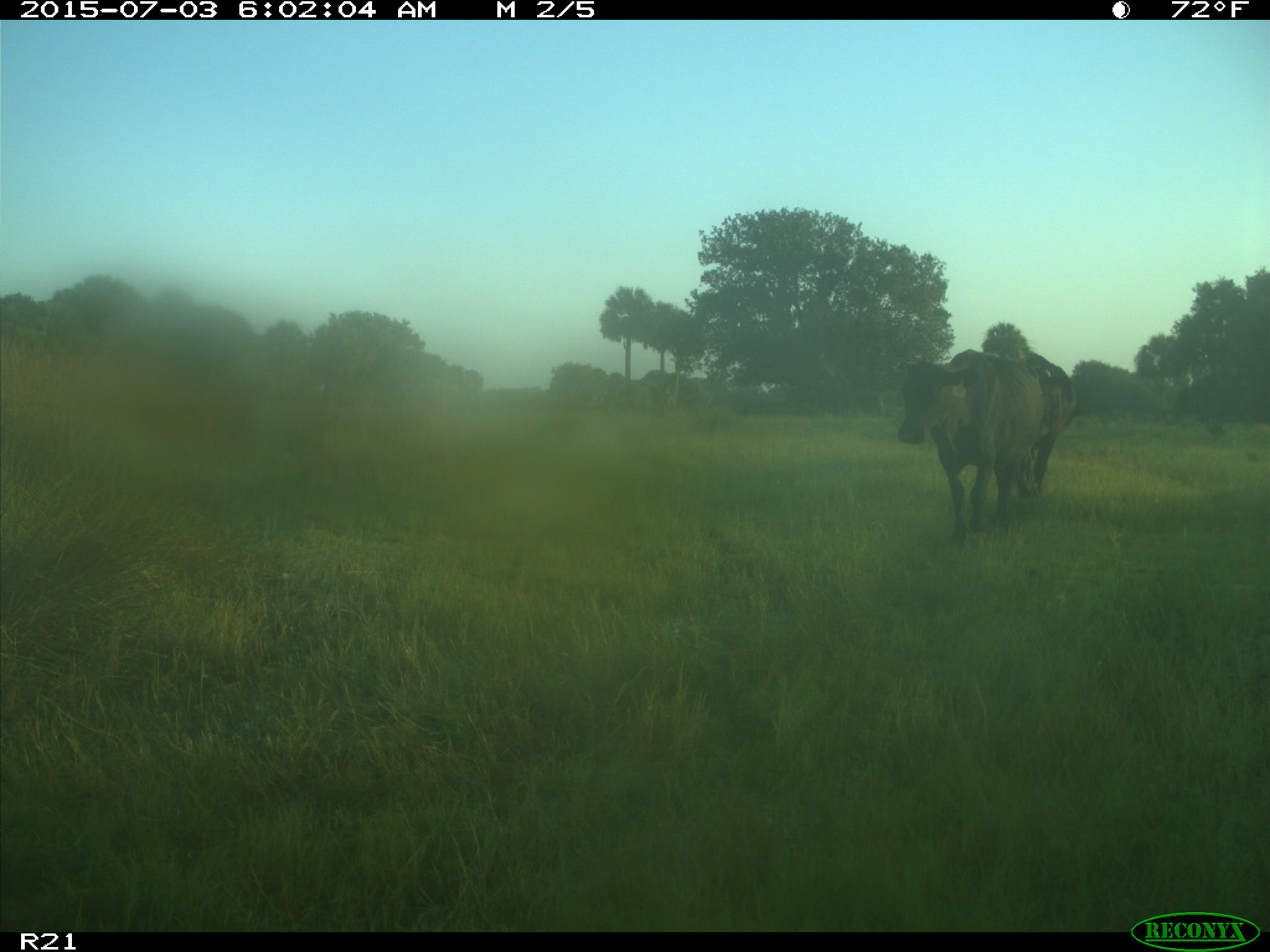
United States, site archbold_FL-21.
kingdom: Animalia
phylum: Chordata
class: Mammalia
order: Artiodactyla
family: Bovidae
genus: Bos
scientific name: Bos taurus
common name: domestic cow